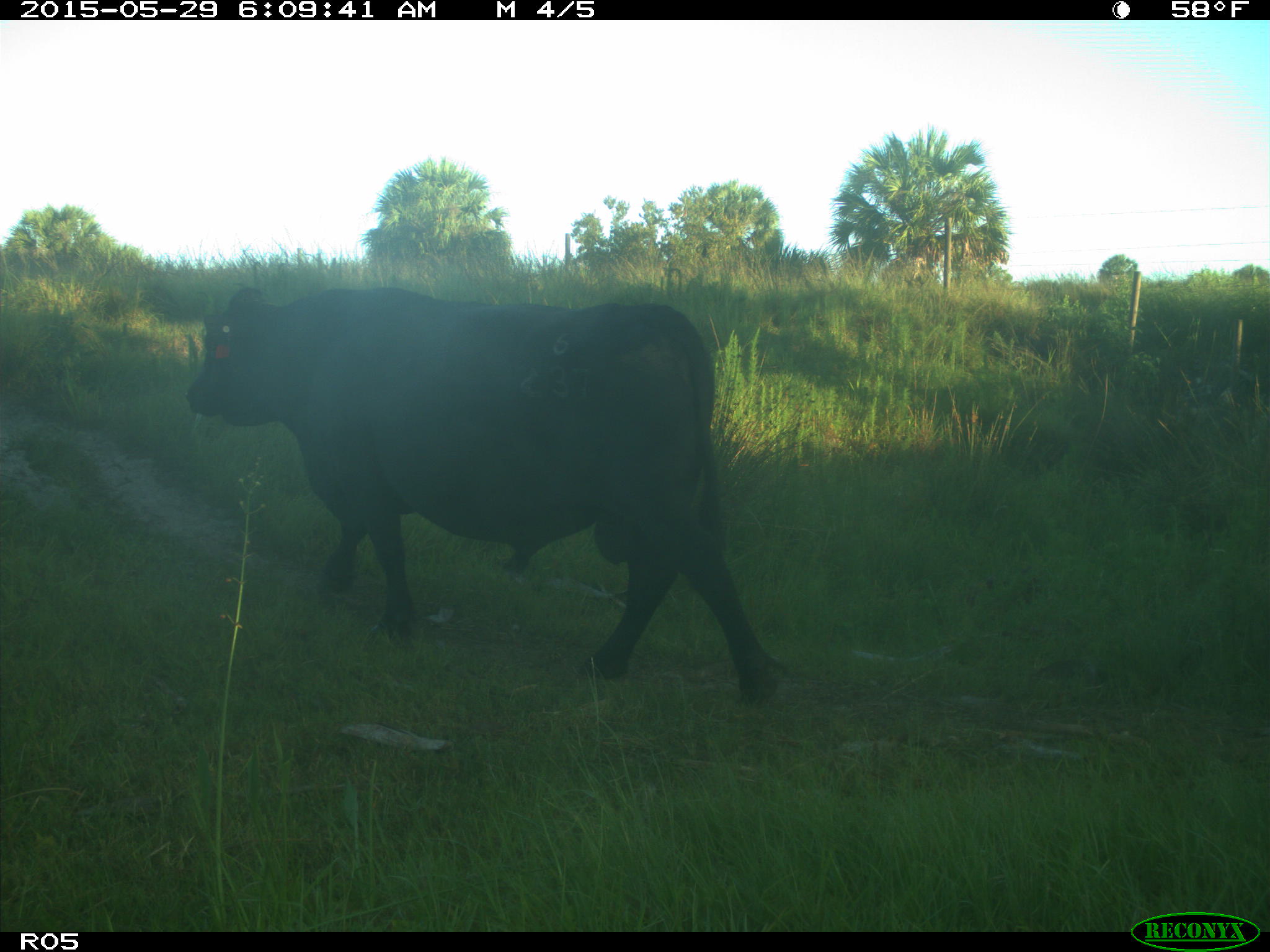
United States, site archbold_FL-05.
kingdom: Animalia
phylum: Chordata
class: Mammalia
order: Artiodactyla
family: Bovidae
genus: Bos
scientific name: Bos taurus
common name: domestic cow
Bos taurus (domestic cow).